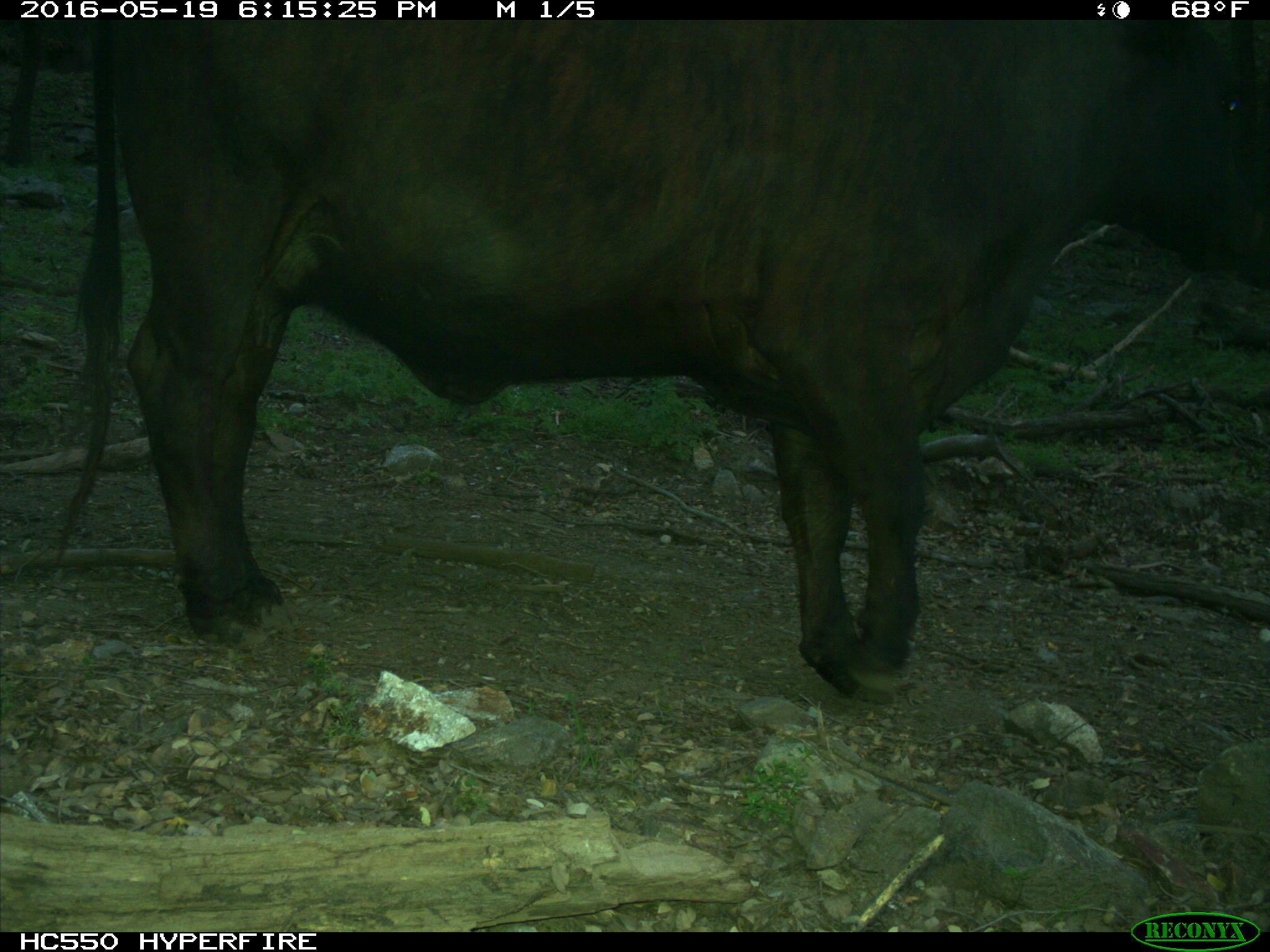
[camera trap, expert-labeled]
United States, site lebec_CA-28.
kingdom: Animalia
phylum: Chordata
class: Mammalia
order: Artiodactyla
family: Bovidae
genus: Bos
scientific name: Bos taurus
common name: domestic cow